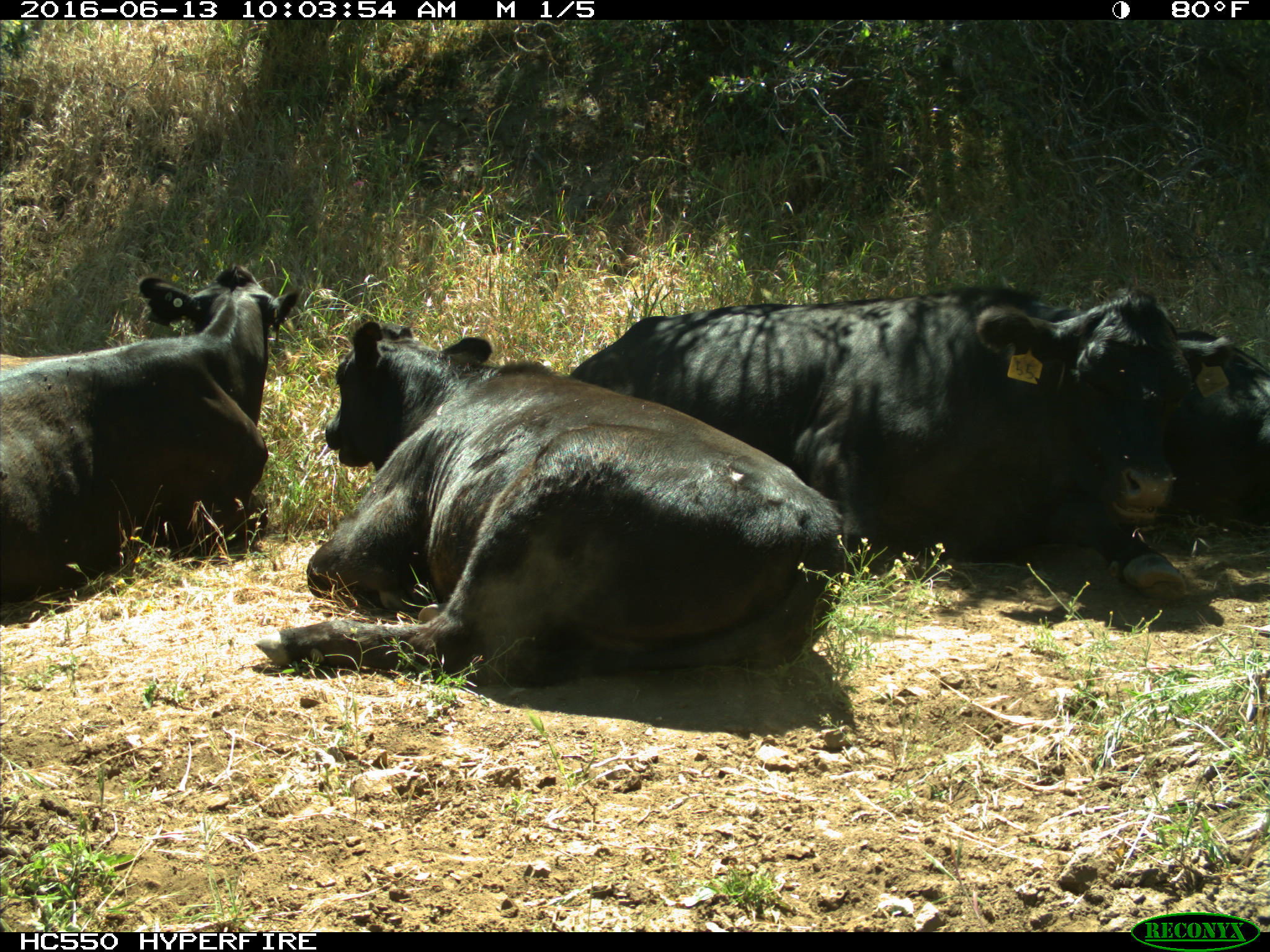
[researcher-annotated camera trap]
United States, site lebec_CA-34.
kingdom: Animalia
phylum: Chordata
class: Mammalia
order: Artiodactyla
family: Bovidae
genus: Bos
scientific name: Bos taurus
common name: domestic cow